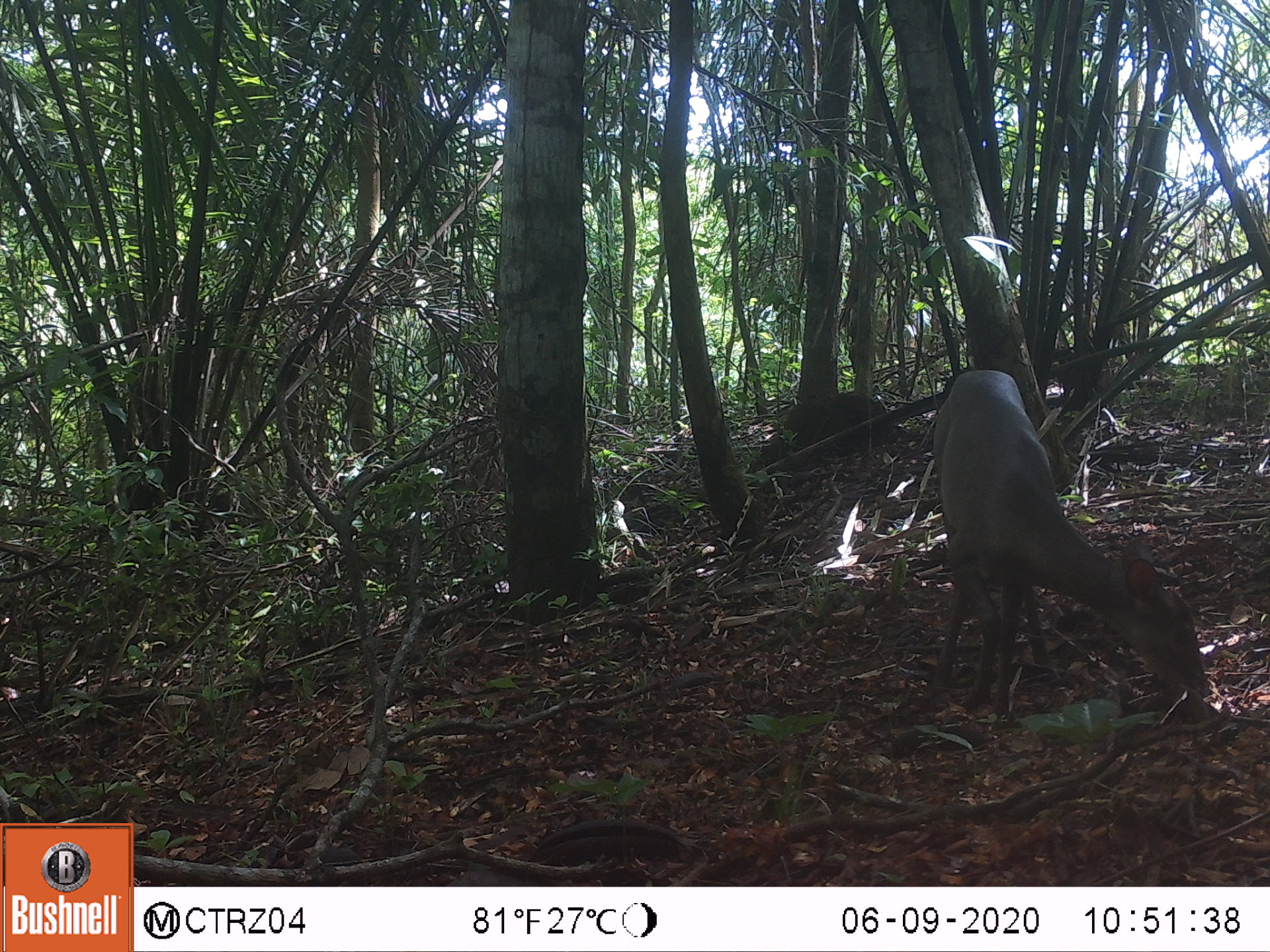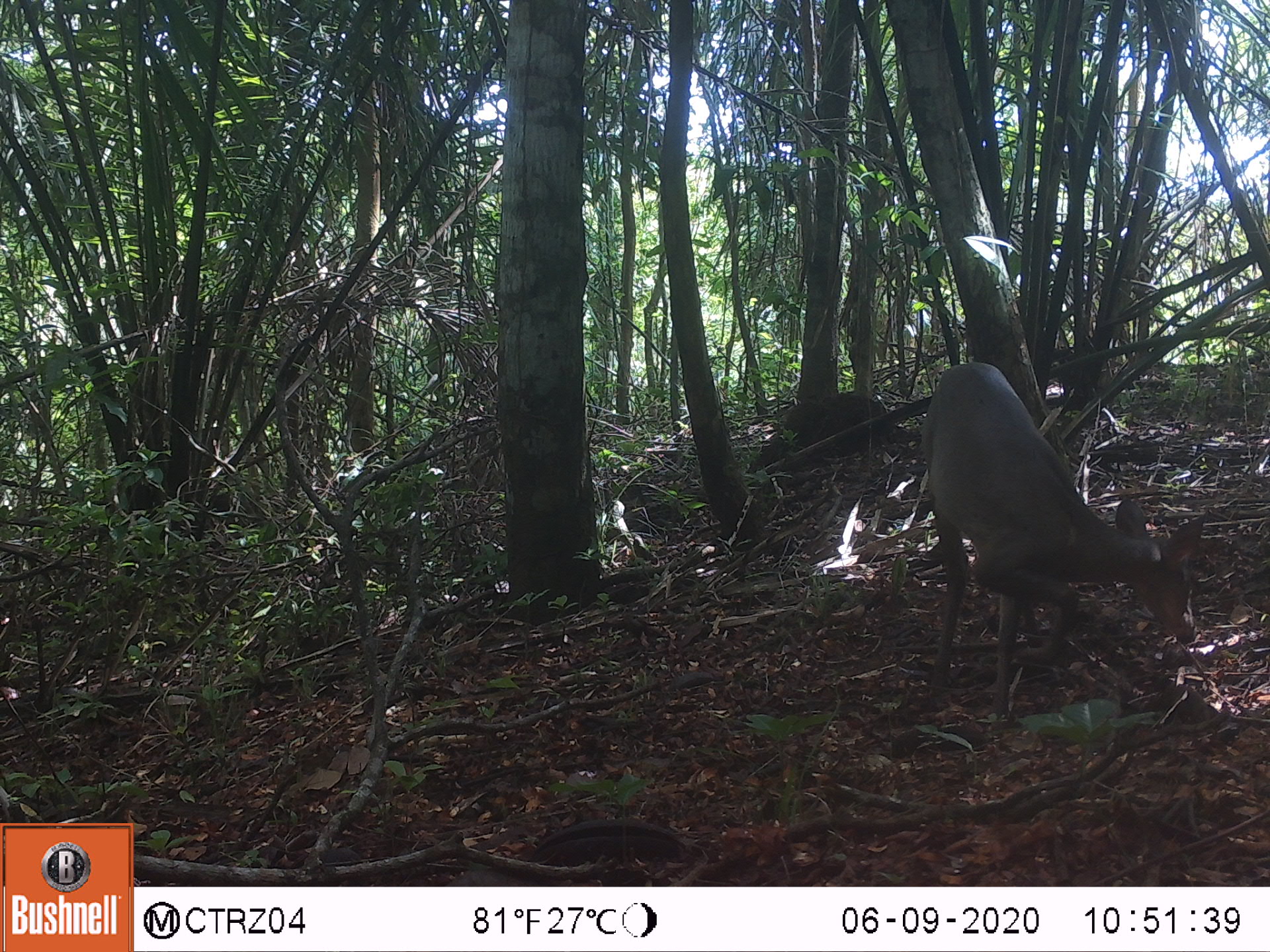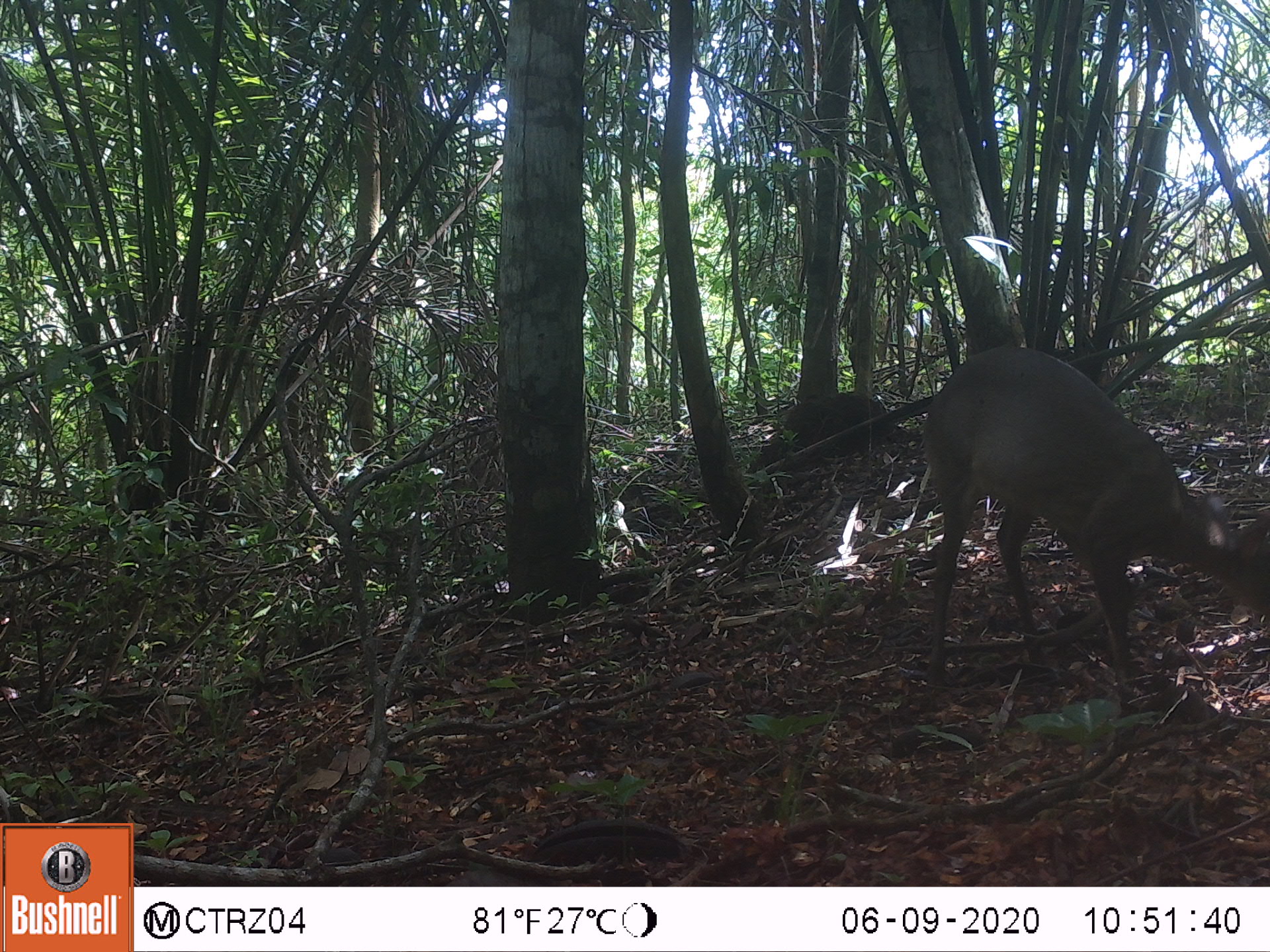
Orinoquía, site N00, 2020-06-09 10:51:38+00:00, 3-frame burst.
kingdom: Animalia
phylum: Chordata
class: Mammalia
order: Artiodactyla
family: Cervidae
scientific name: Cervidae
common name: deer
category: unknown cervid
Unknown cervid (deer) (Cervidae).